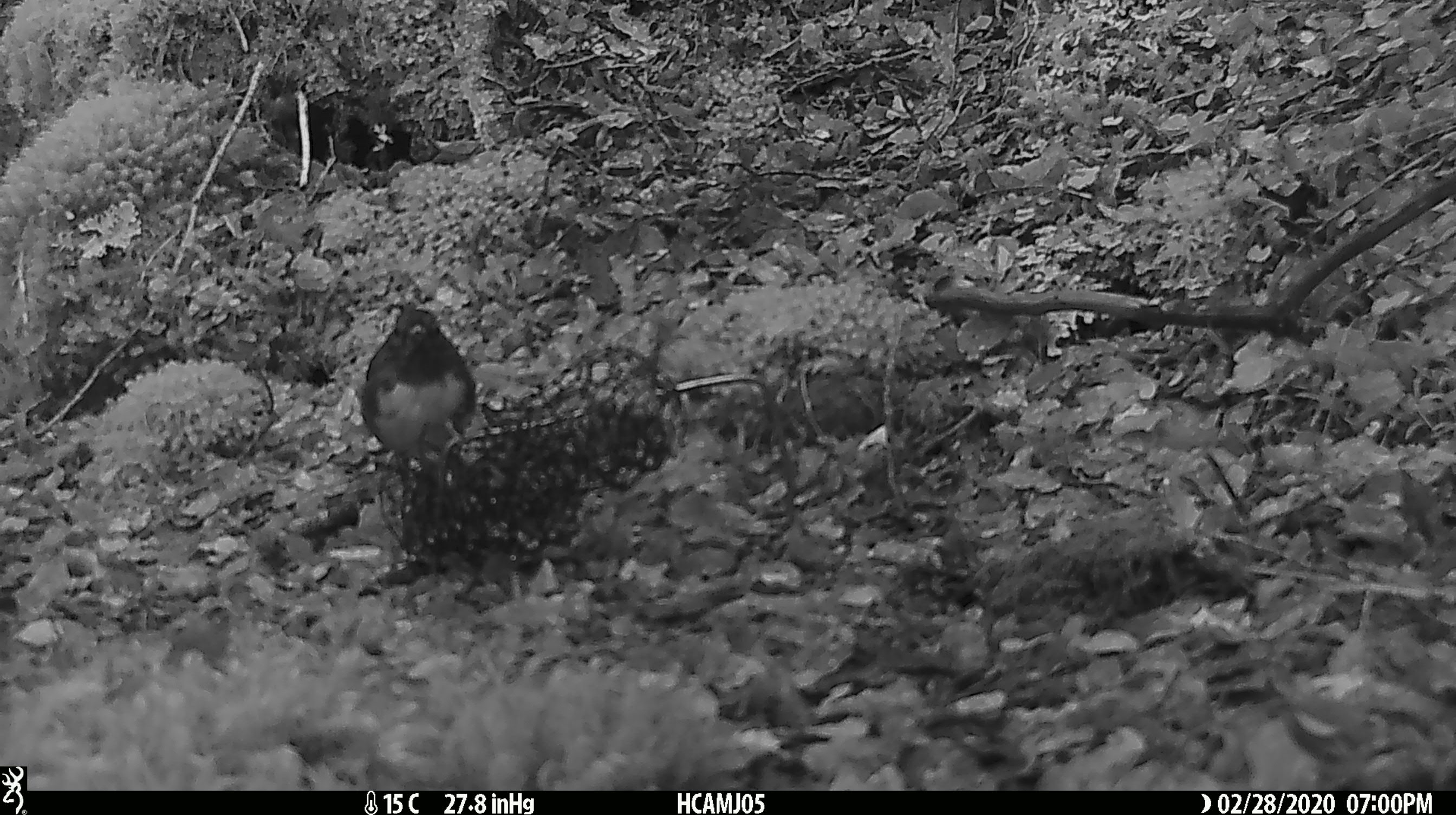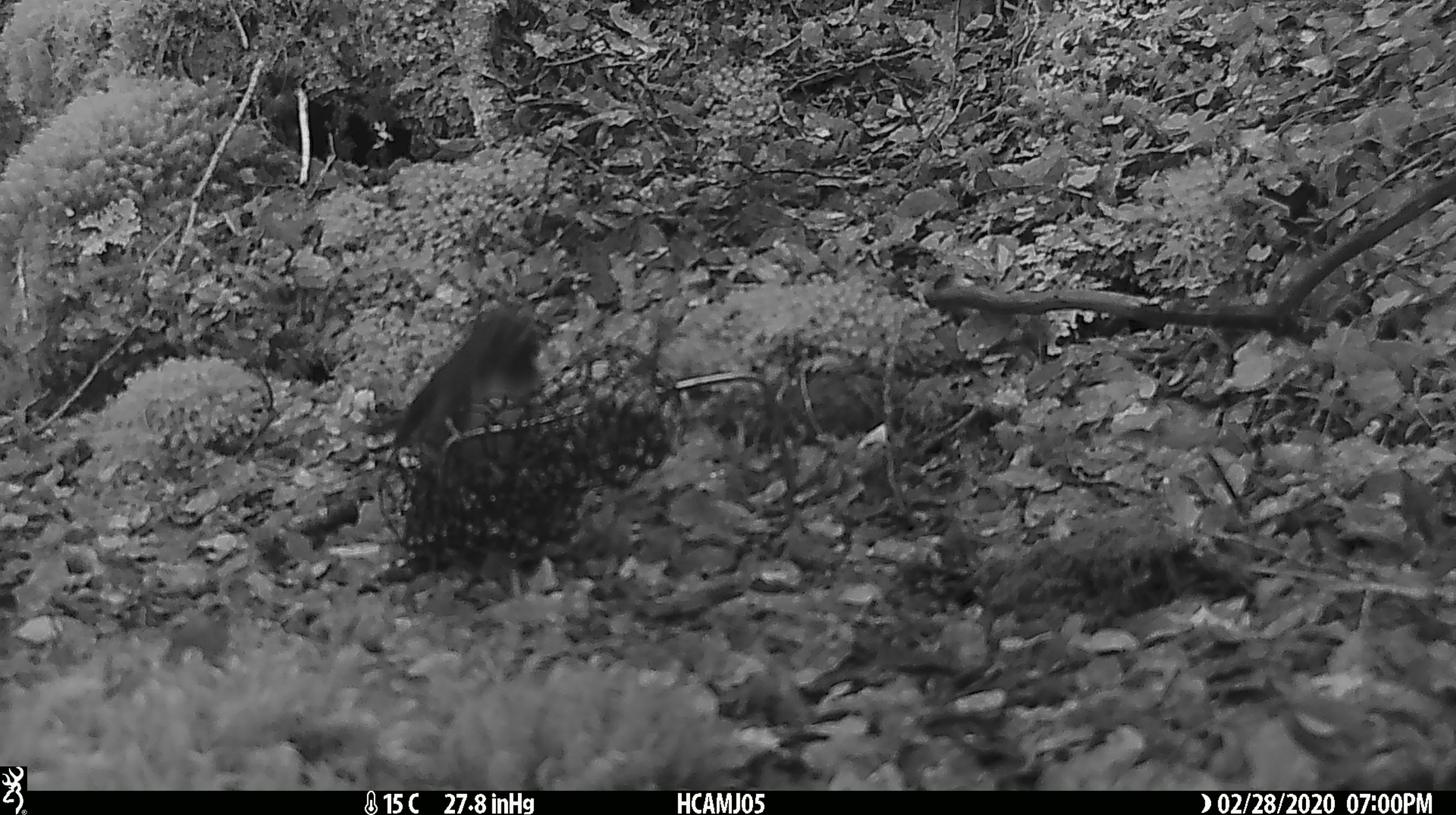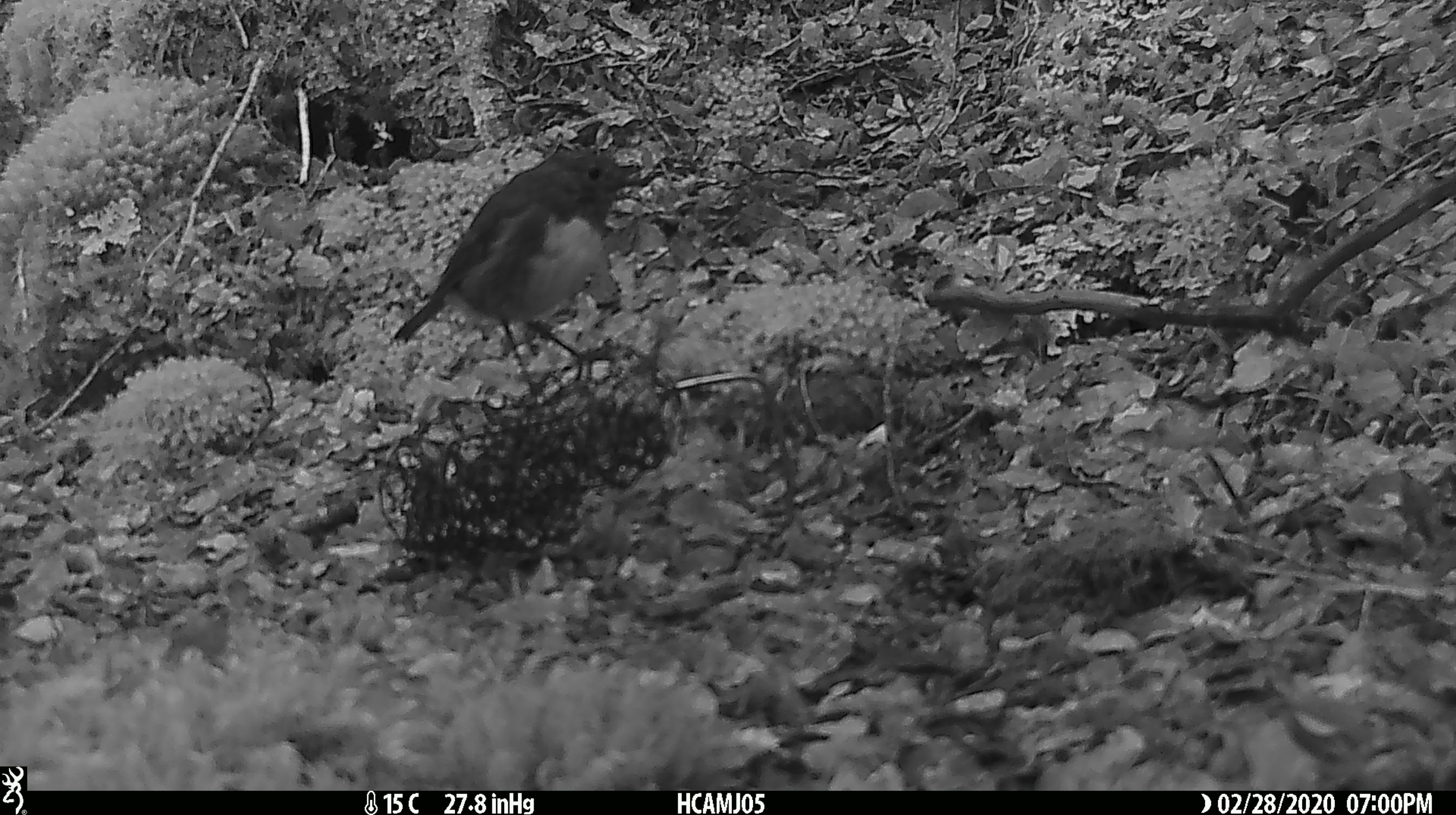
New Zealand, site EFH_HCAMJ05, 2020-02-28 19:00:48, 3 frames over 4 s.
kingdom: Animalia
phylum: Chordata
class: Aves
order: Passeriformes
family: Petroicidae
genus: Petroica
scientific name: Petroica australis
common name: new zealand robin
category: robin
Robin (new zealand robin) (Petroica australis).